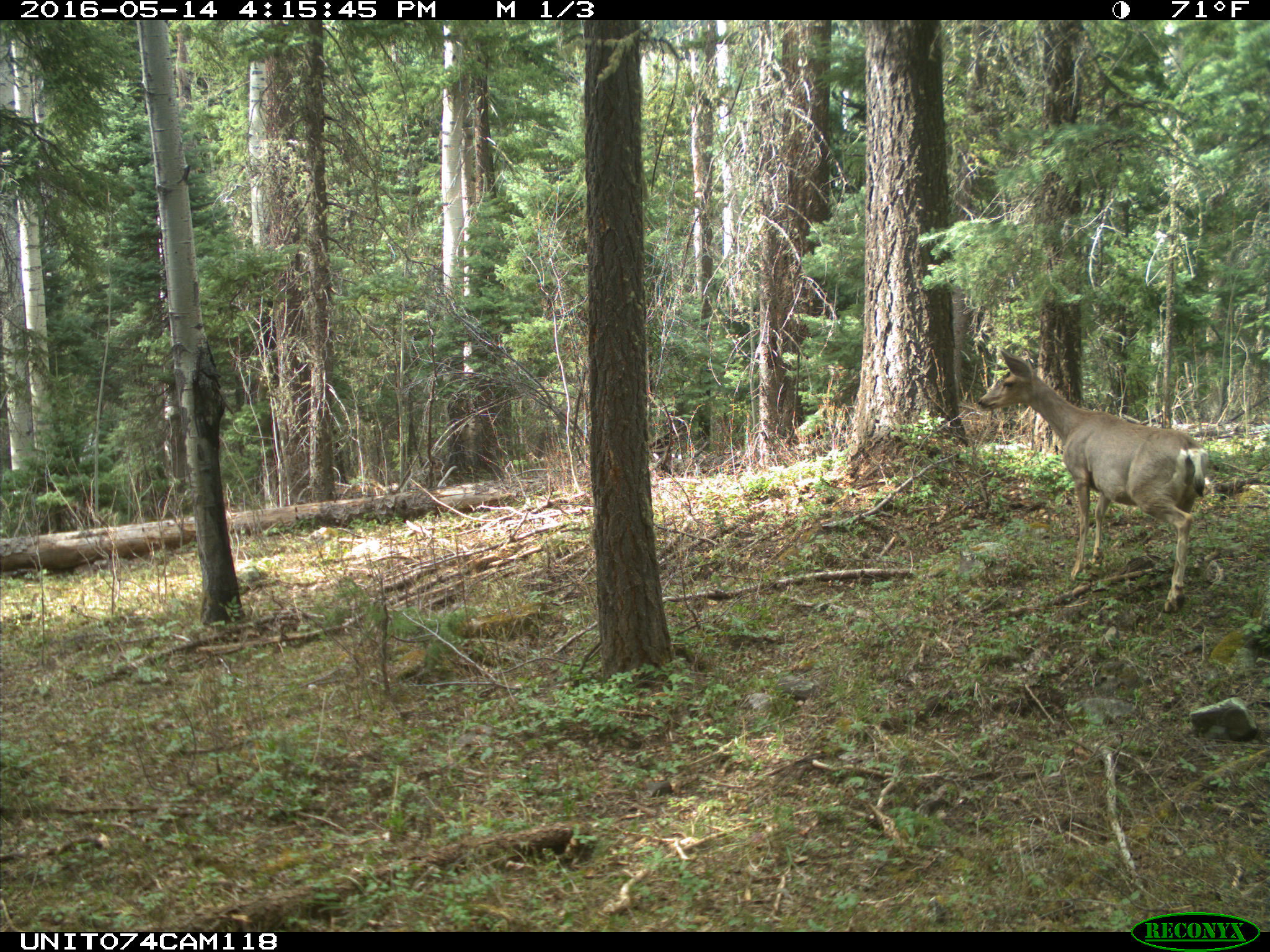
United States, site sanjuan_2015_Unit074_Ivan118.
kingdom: Animalia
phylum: Chordata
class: Mammalia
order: Artiodactyla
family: Cervidae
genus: Odocoileus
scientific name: Odocoileus hemionus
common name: mule deer